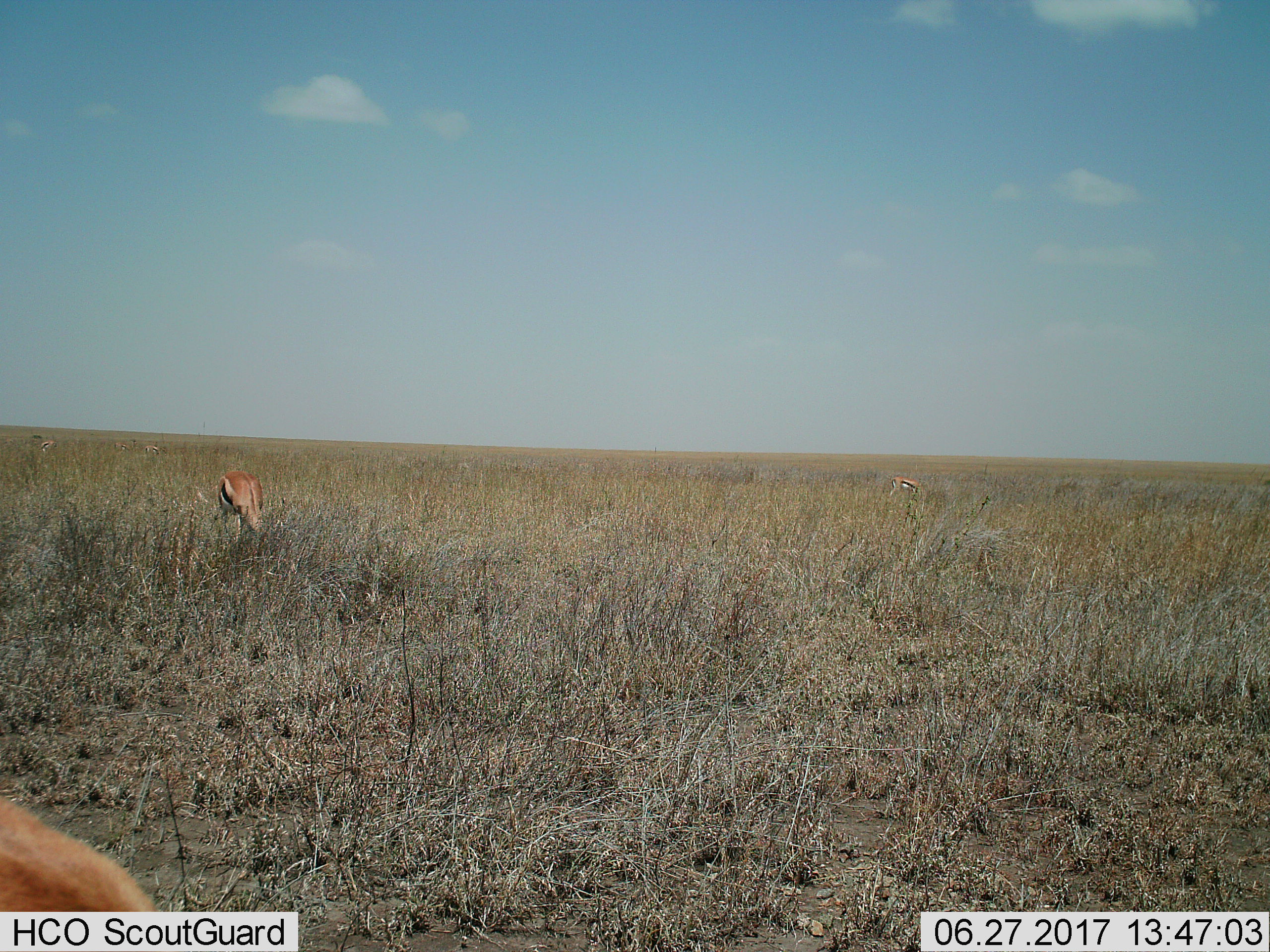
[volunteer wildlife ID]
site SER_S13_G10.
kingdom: Animalia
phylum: Chordata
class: Mammalia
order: Artiodactyla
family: Bovidae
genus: Eudorcas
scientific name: Eudorcas thomsonii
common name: thomson's gazelle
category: gazellethomsons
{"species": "gazellethomsons (thomson's gazelle) (Eudorcas thomsonii)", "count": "3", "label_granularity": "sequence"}